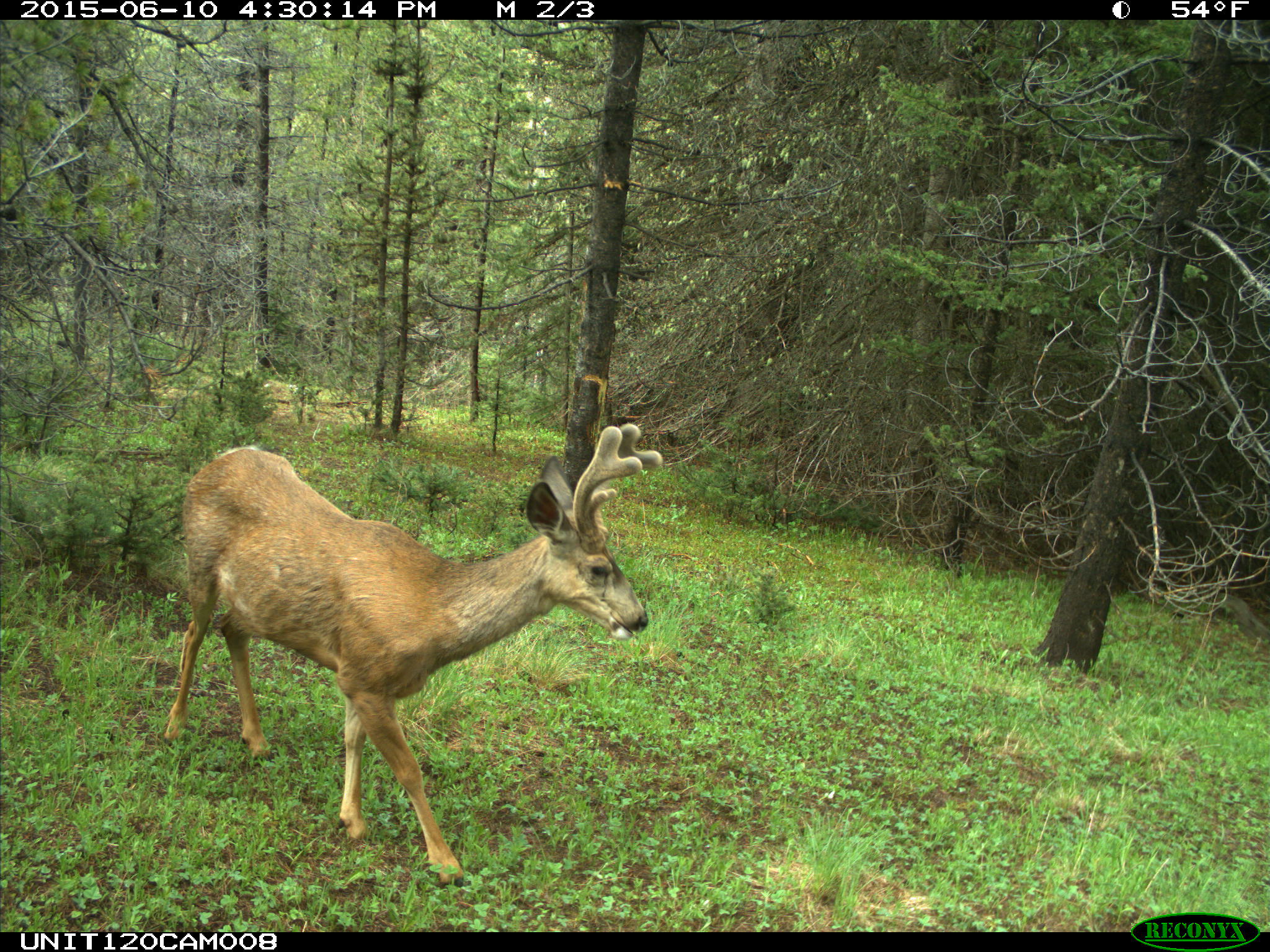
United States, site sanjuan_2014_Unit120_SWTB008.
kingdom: Animalia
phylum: Chordata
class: Mammalia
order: Artiodactyla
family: Cervidae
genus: Odocoileus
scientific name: Odocoileus hemionus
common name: mule deer